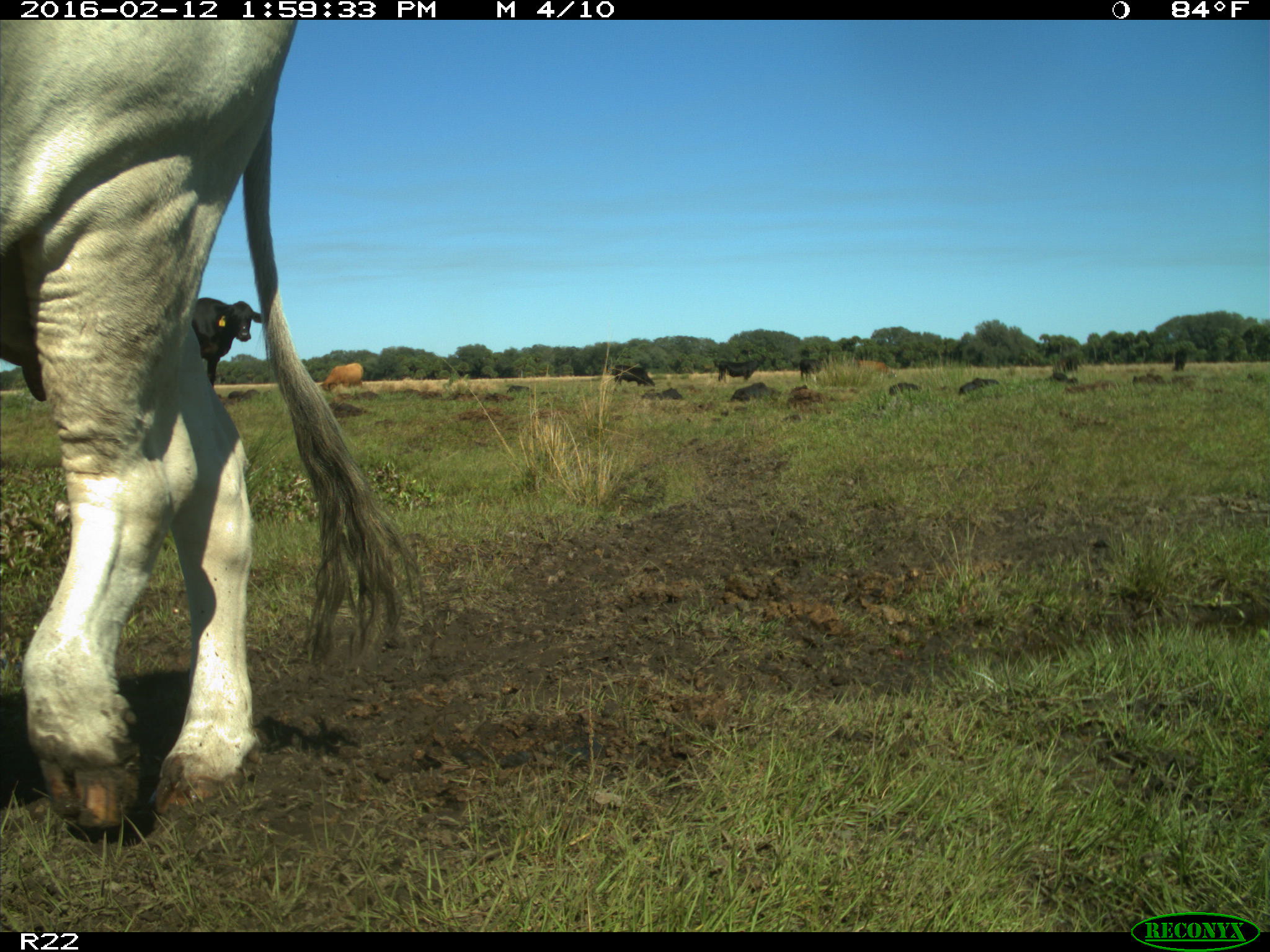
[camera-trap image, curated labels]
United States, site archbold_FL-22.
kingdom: Animalia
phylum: Chordata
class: Mammalia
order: Artiodactyla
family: Bovidae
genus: Bos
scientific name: Bos taurus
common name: domestic cow